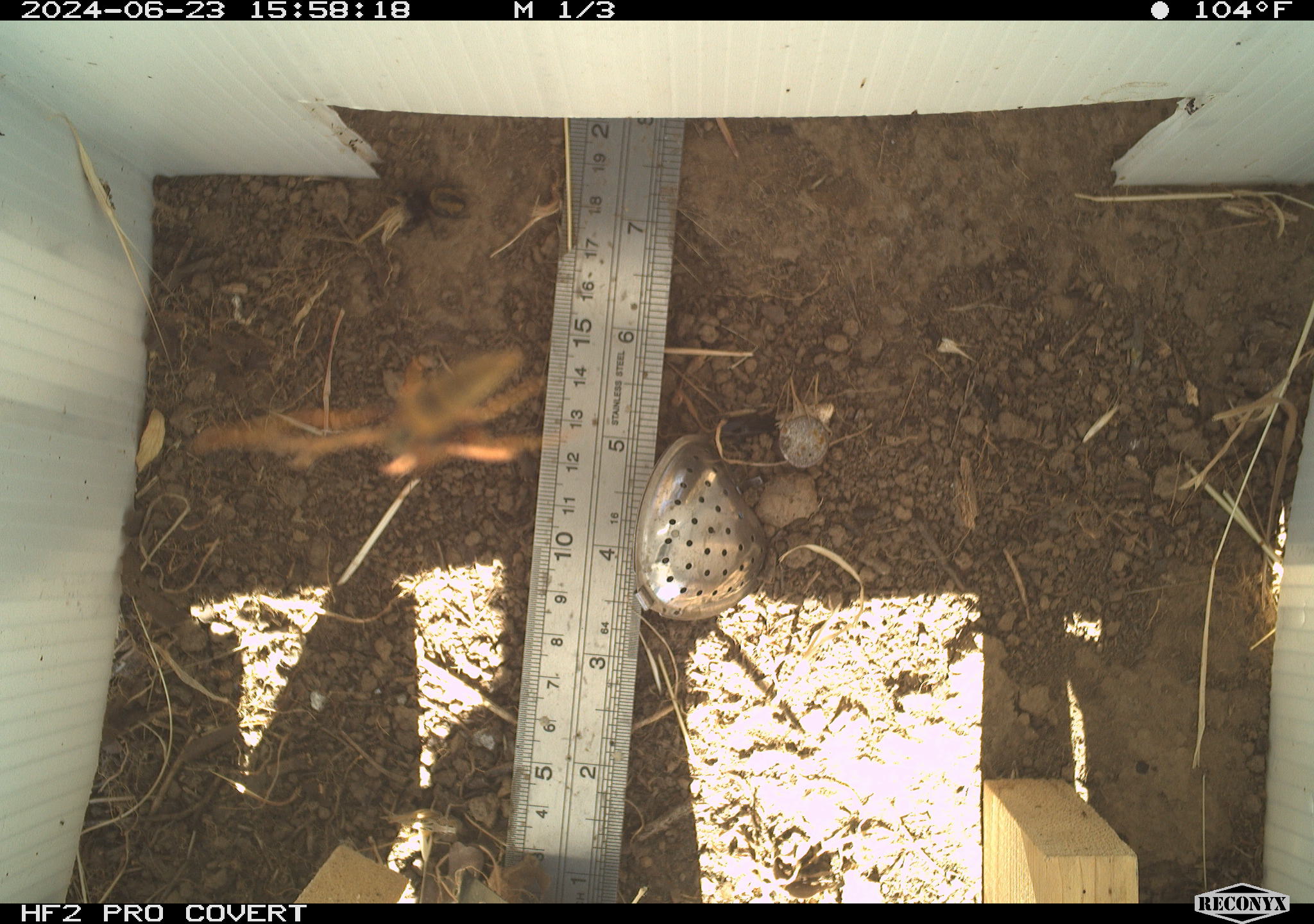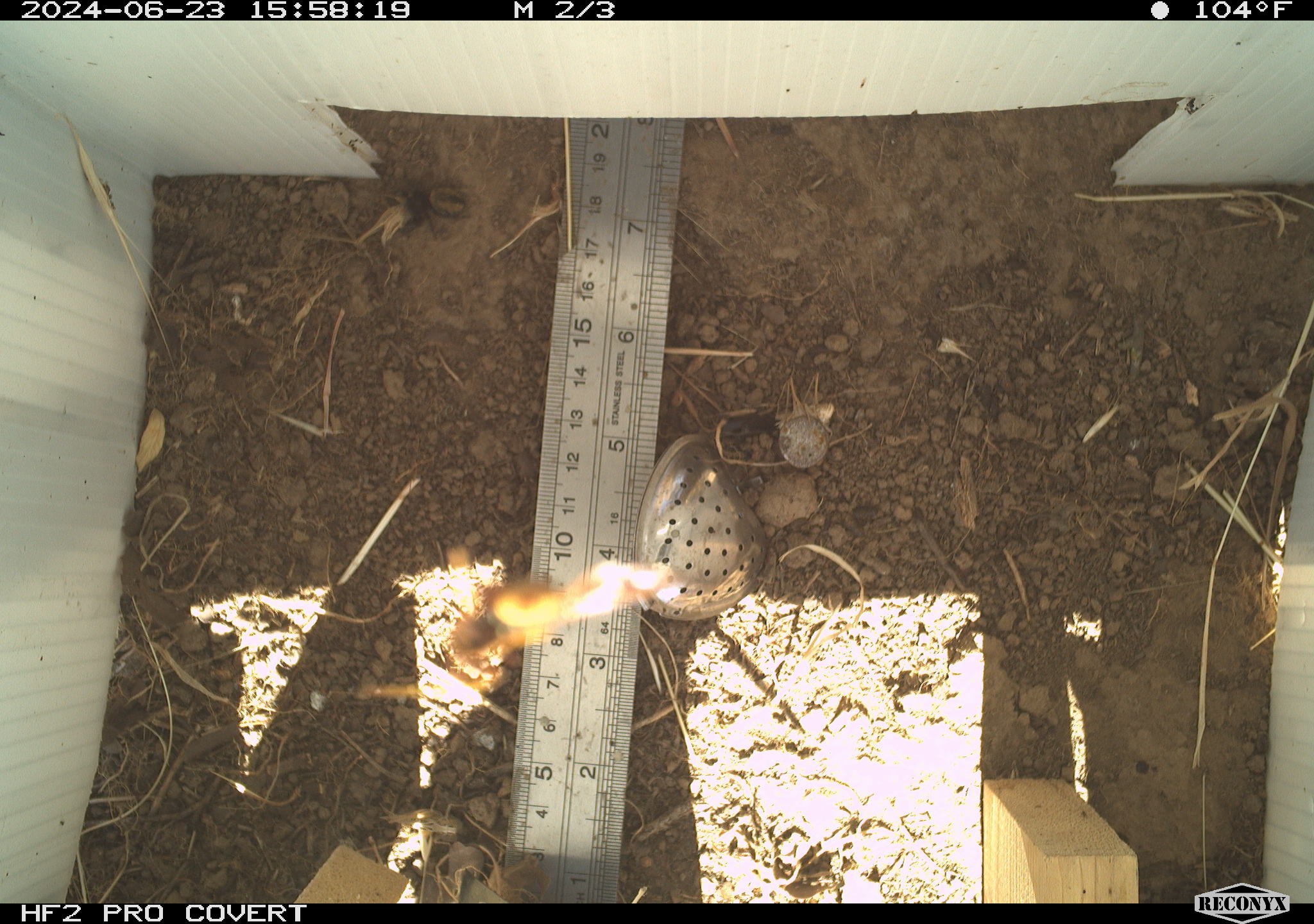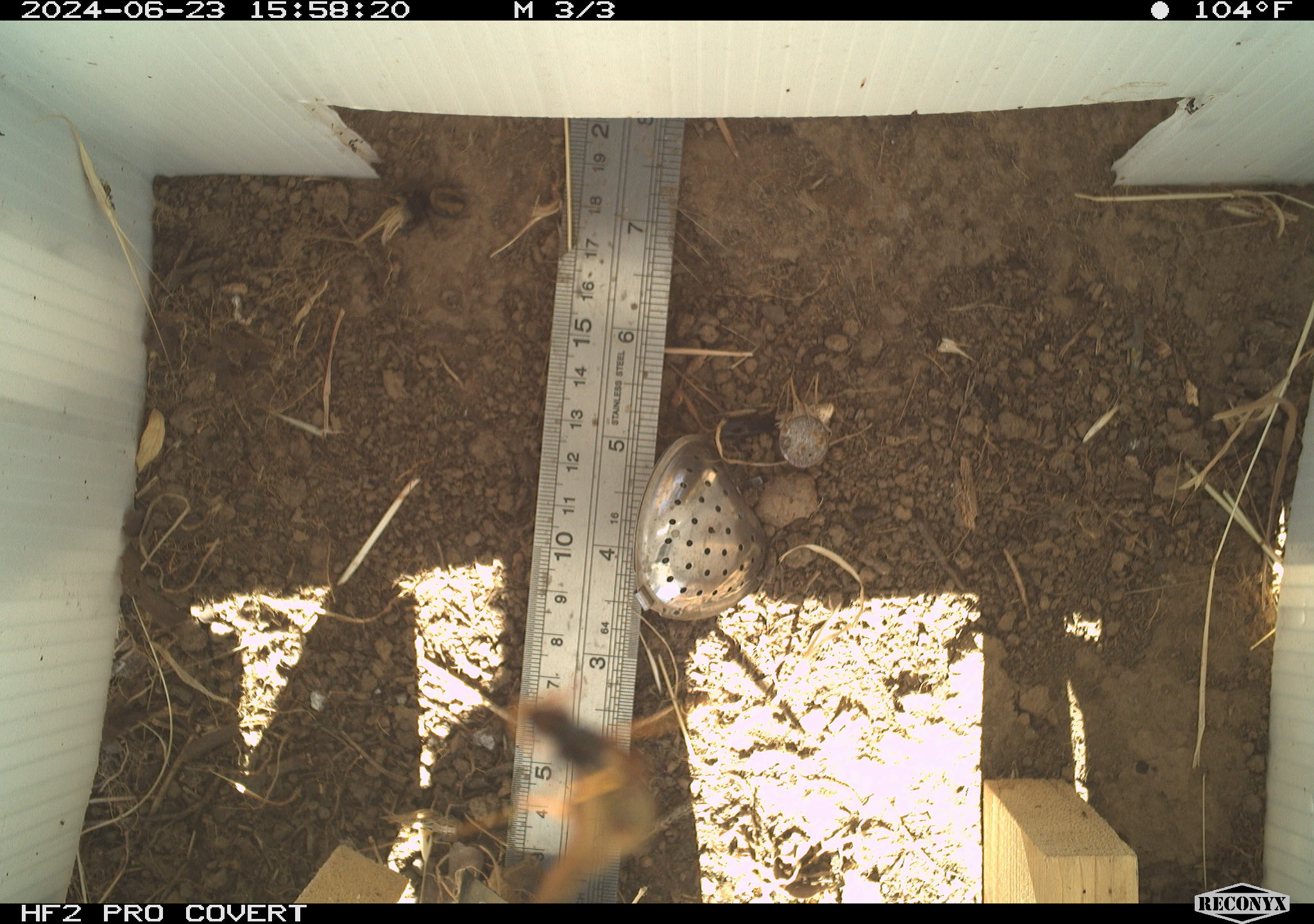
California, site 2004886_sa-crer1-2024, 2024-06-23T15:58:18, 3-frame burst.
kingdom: Animalia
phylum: Arthropoda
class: Arachnida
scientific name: Arachnida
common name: arachnids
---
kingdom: Animalia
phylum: Arthropoda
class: Insecta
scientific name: Insecta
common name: insect